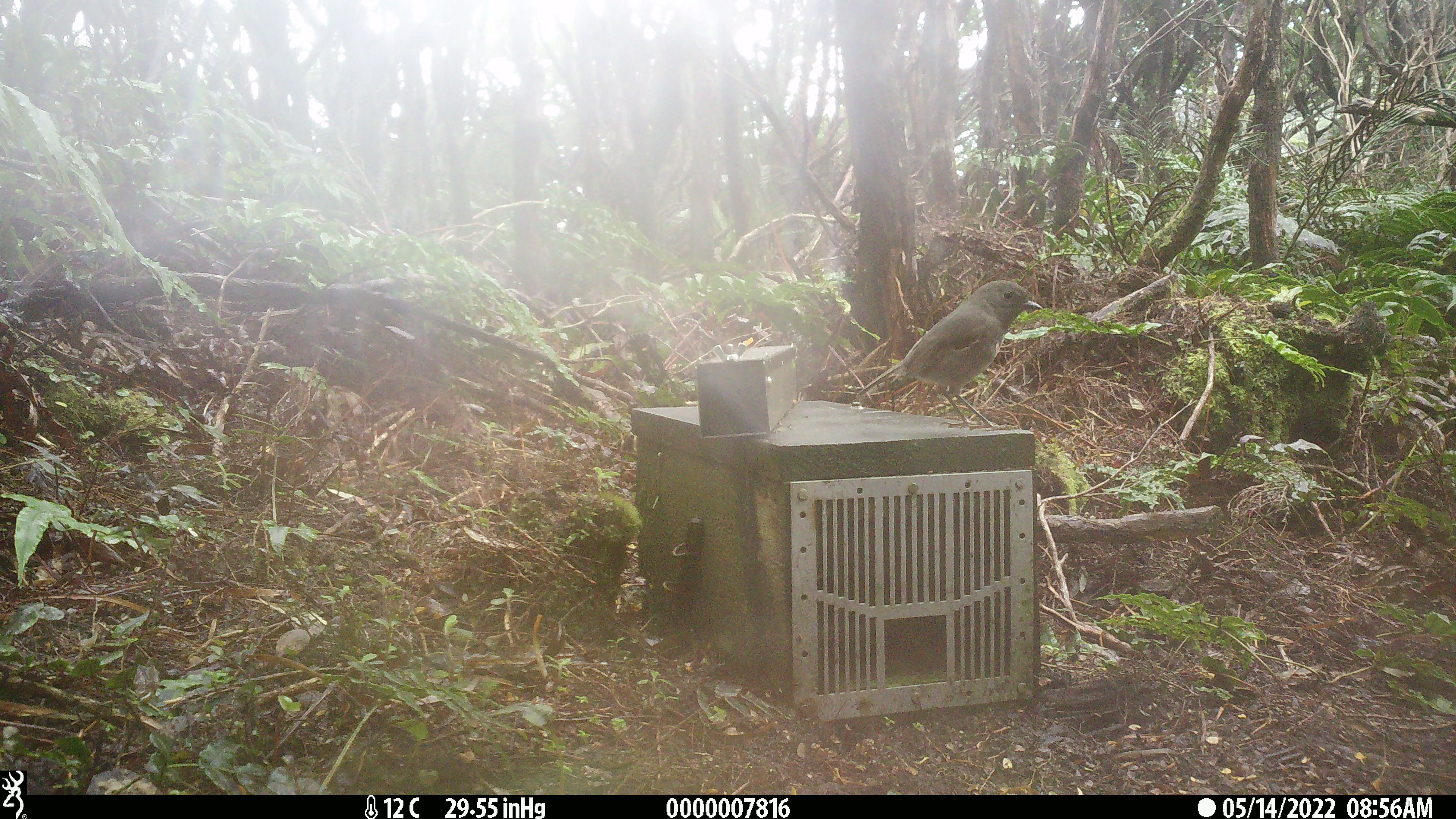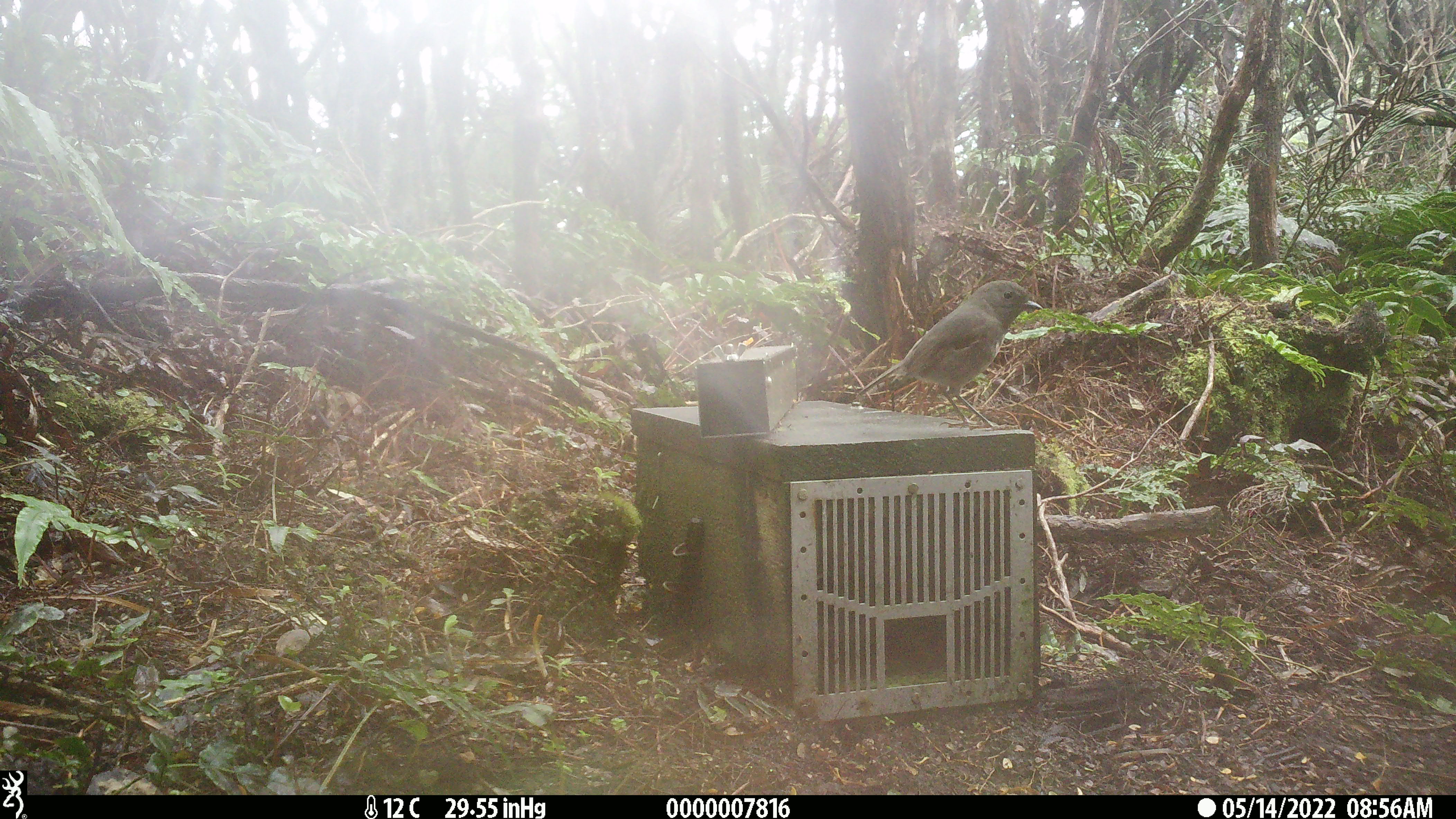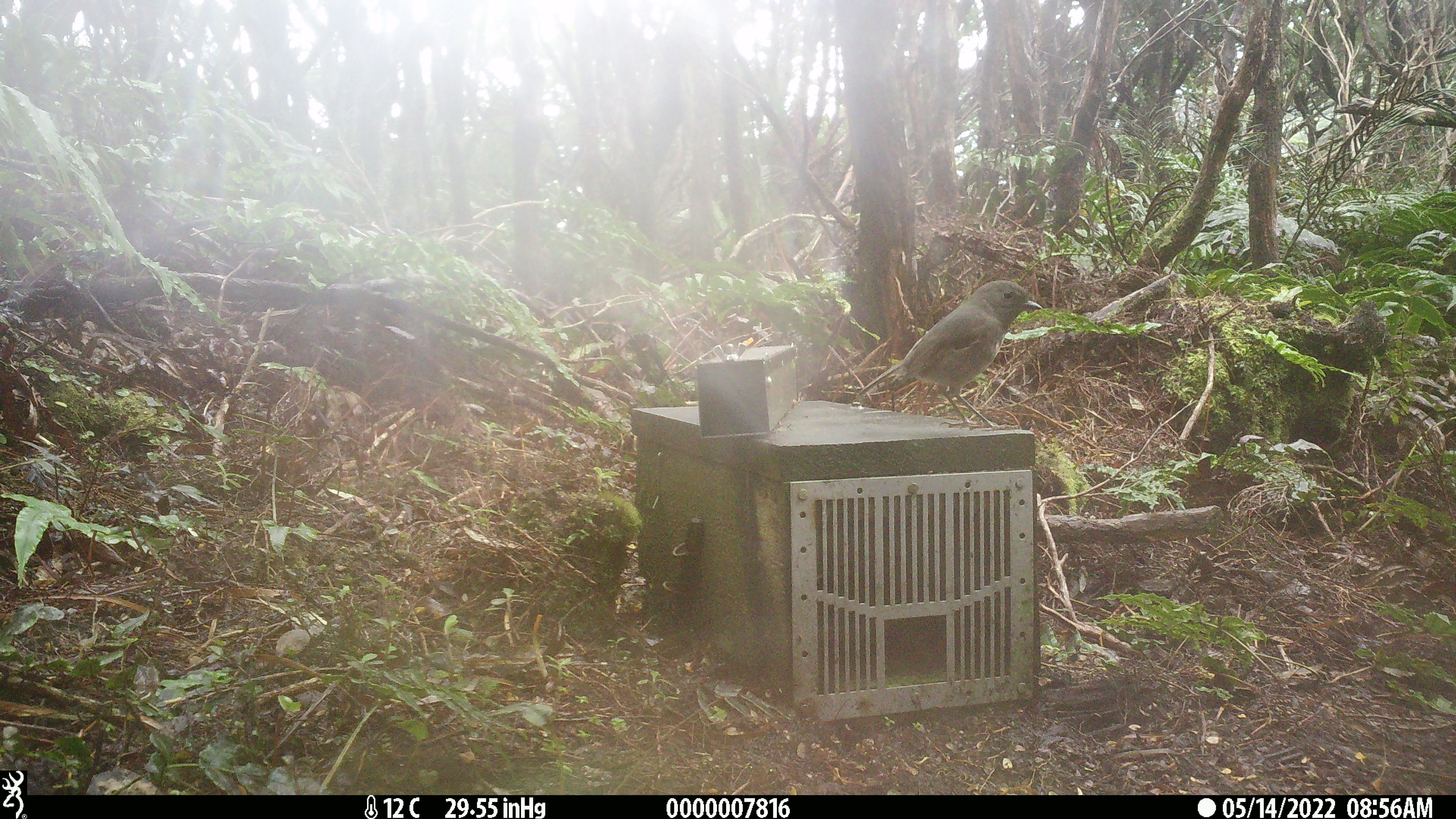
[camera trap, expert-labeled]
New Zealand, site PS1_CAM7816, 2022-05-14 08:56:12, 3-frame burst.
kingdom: Animalia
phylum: Chordata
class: Aves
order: Passeriformes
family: Petroicidae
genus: Petroica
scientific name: Petroica australis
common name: new zealand robin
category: robin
Robin (new zealand robin) (Petroica australis).